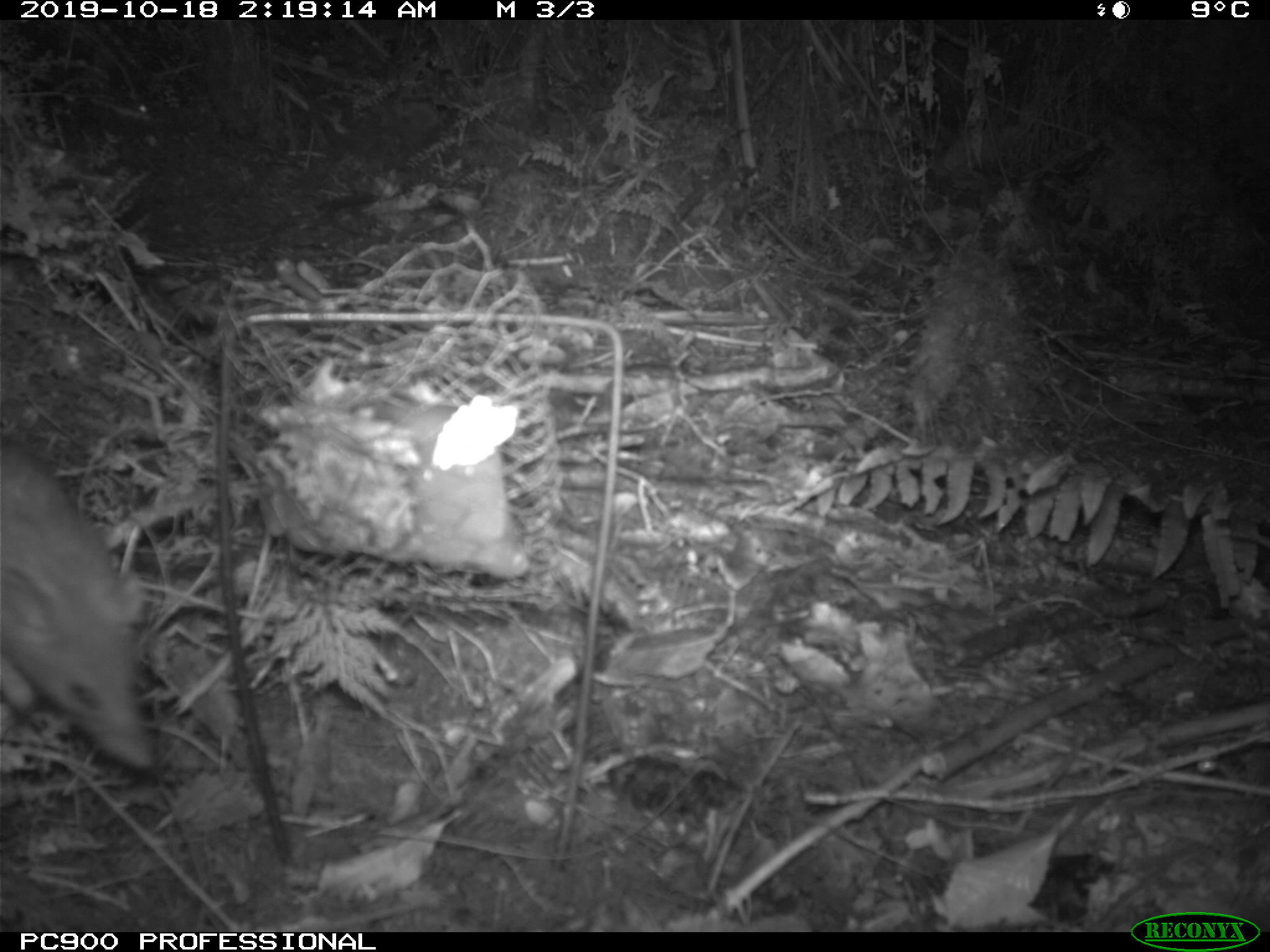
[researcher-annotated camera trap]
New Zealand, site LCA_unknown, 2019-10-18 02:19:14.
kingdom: Animalia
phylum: Chordata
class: Mammalia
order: Rodentia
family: Muridae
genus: Rattus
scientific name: Rattus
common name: rat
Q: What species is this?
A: Rat (Rattus).